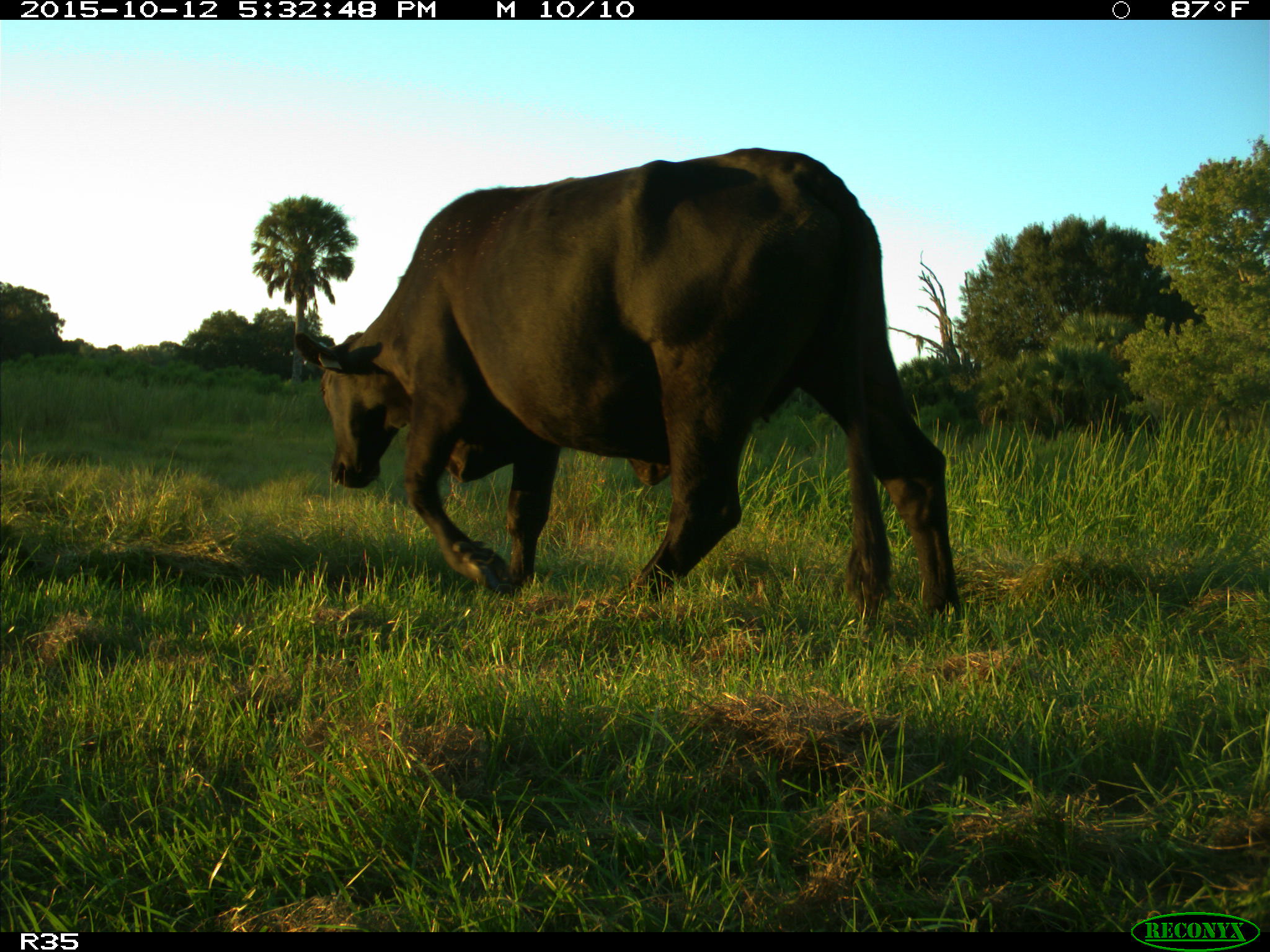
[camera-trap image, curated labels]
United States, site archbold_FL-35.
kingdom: Animalia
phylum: Chordata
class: Mammalia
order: Artiodactyla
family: Bovidae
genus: Bos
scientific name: Bos taurus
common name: domestic cow